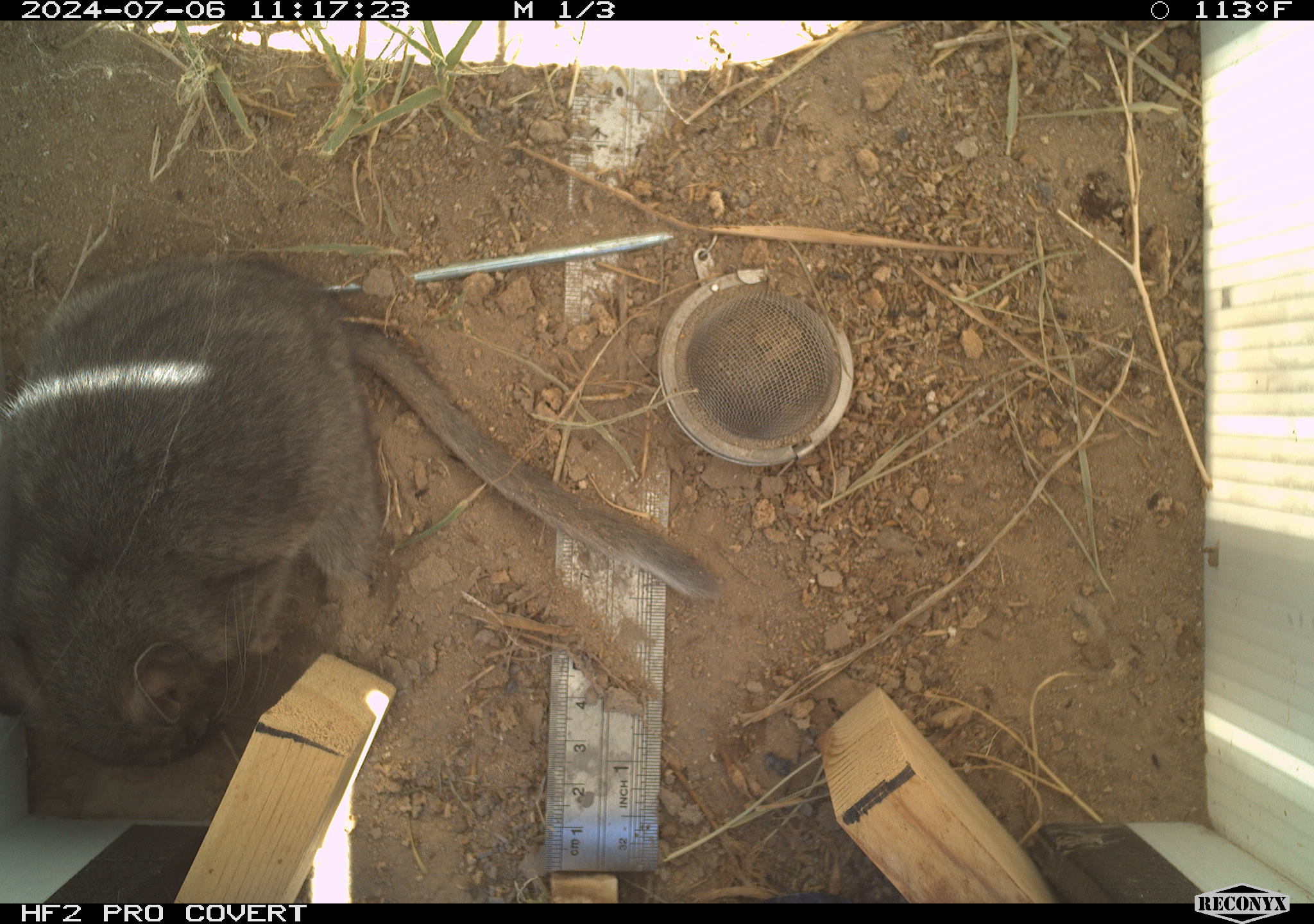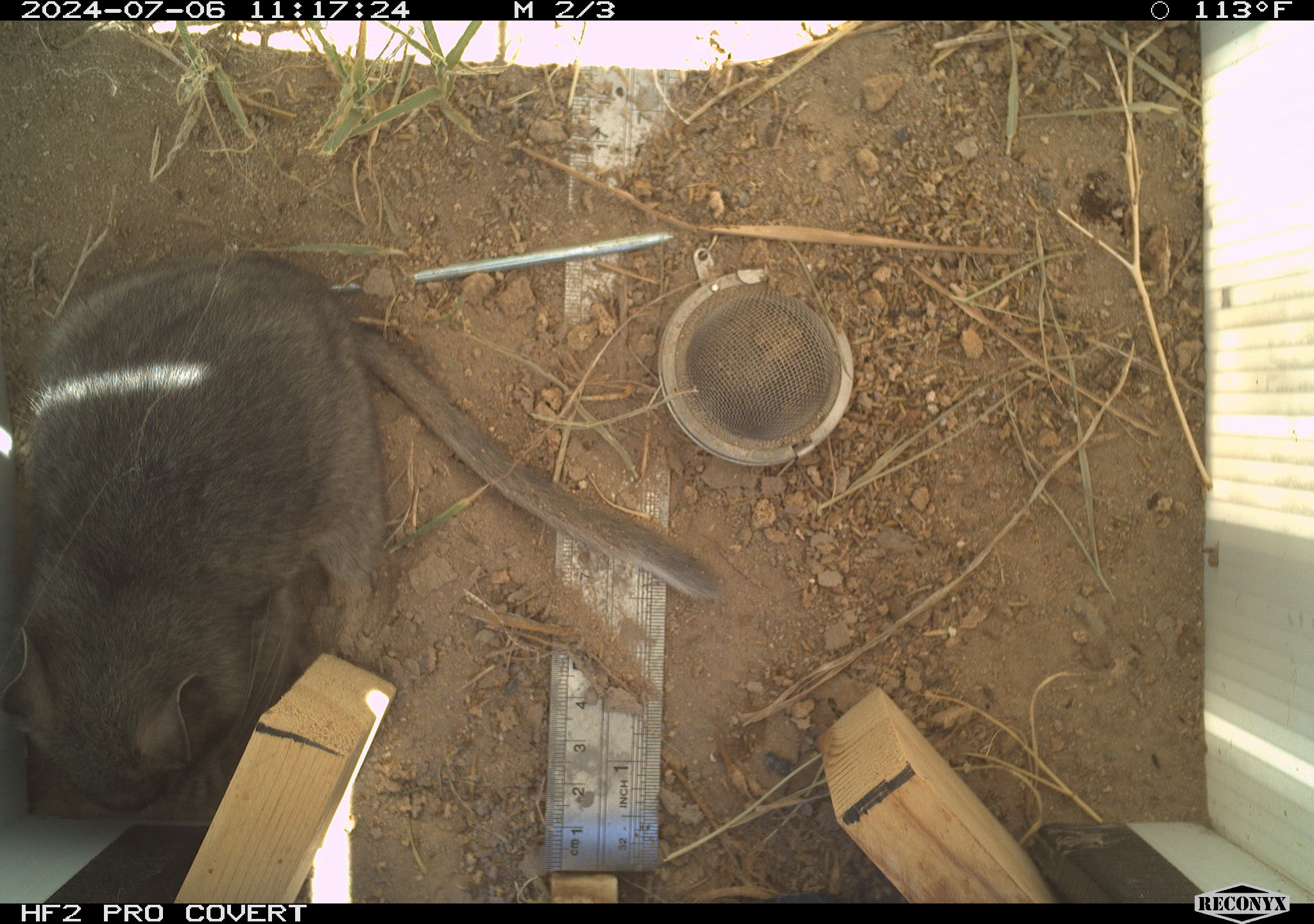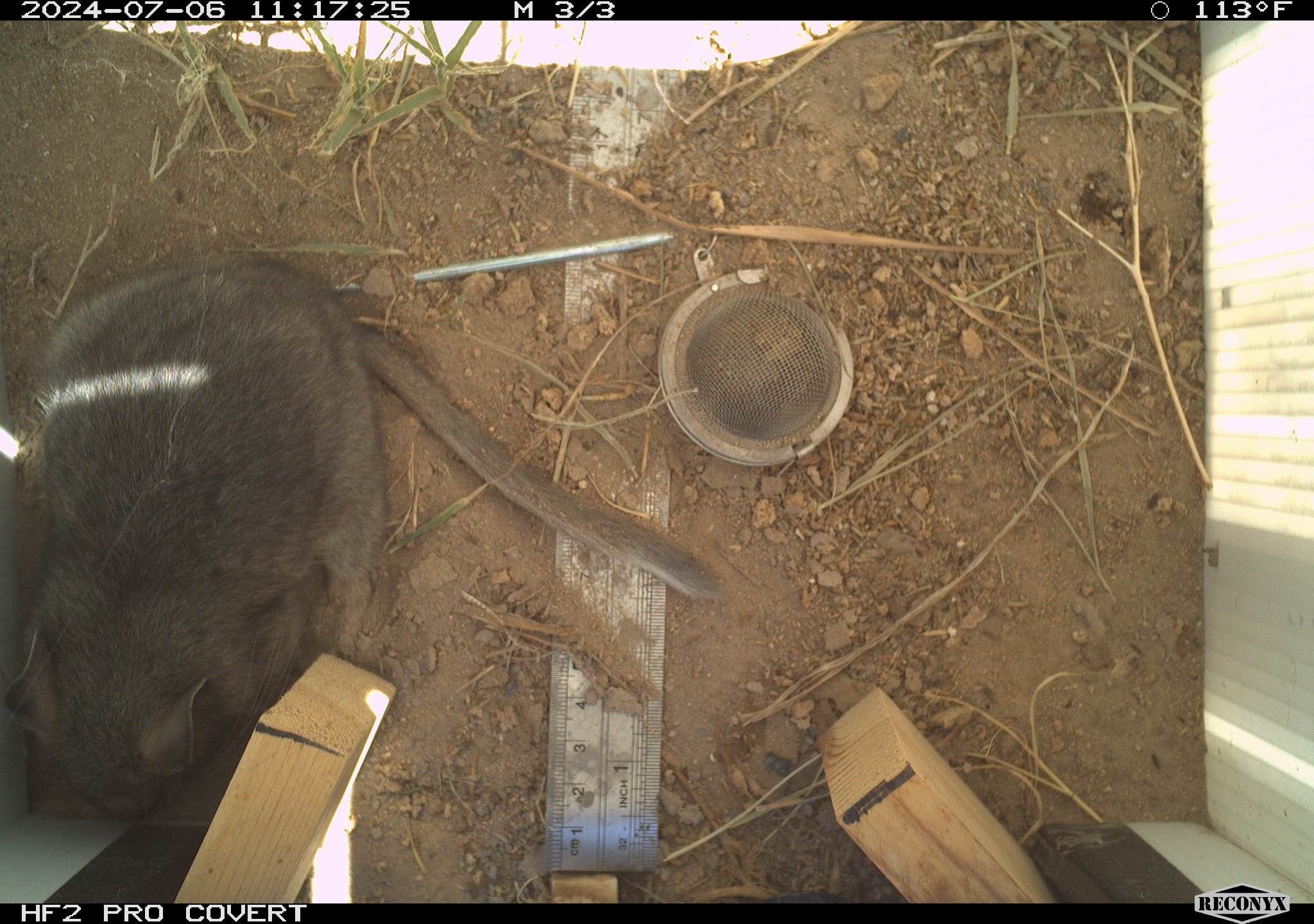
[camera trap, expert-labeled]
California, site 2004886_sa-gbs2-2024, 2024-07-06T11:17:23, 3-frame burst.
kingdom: Animalia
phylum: Chordata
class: Mammalia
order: Rodentia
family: Cricetidae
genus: Neotoma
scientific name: Neotoma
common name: pack rat or woodrat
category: neotoma species